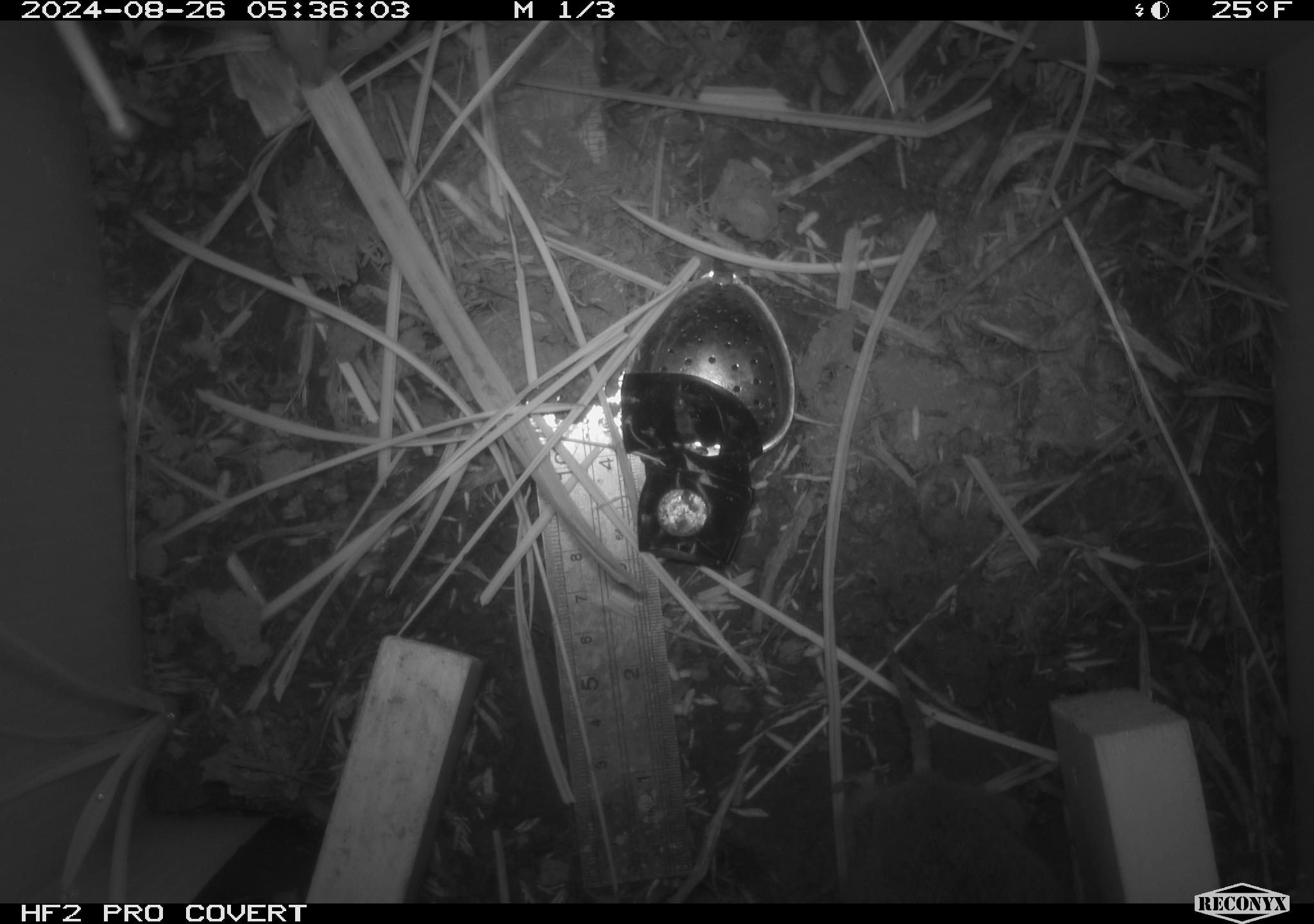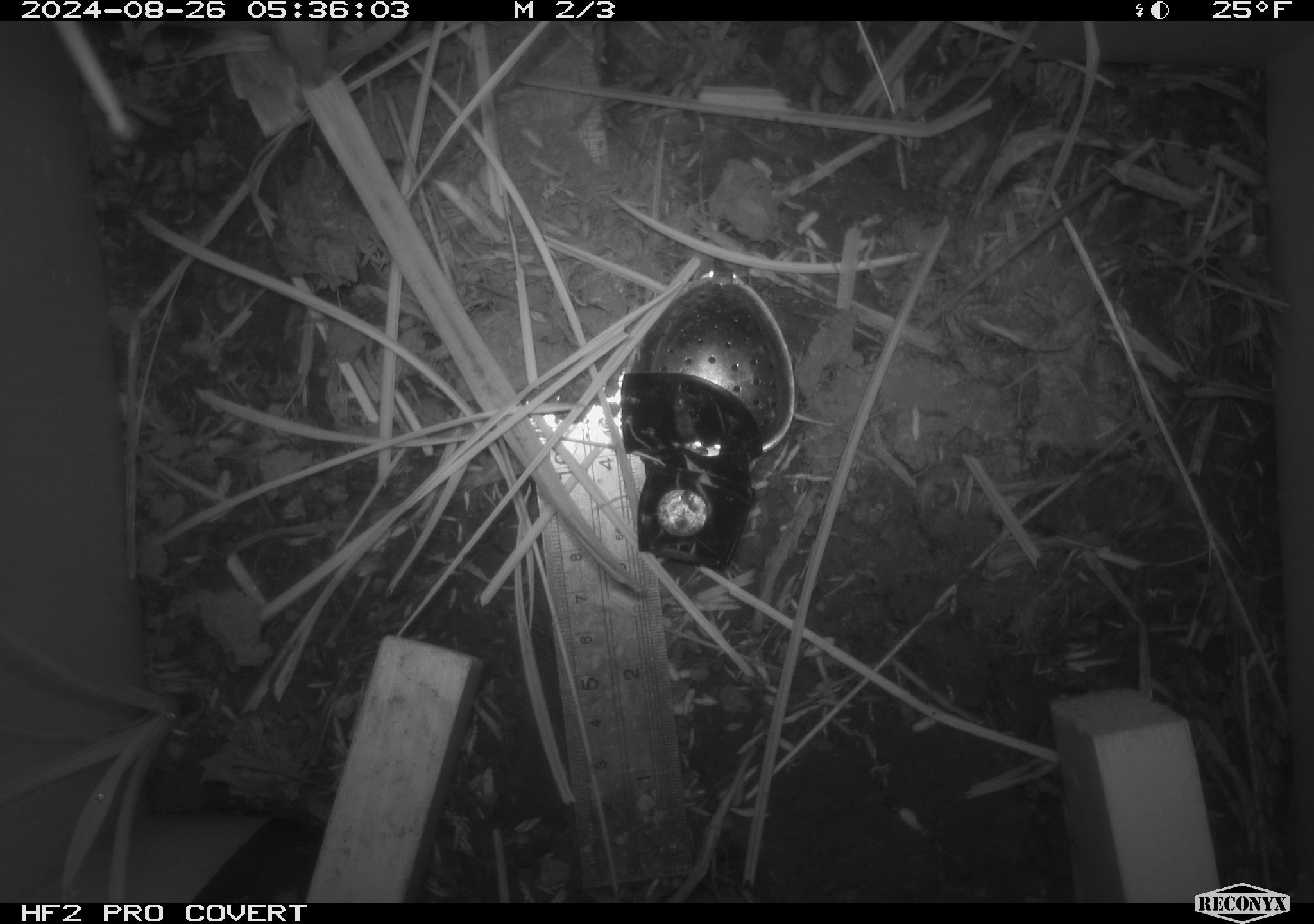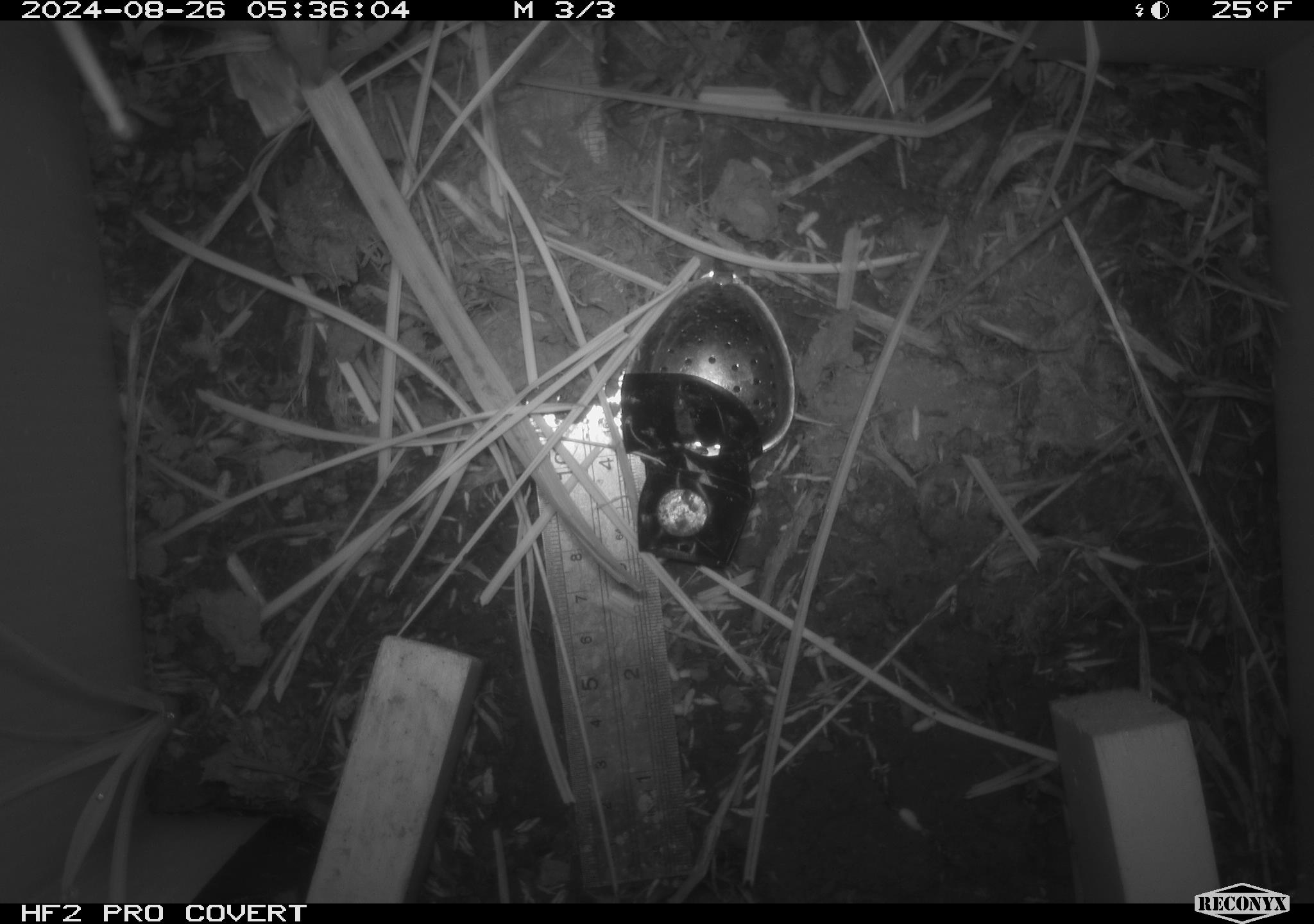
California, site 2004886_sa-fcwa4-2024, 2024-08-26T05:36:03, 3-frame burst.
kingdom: Animalia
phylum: Chordata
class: Mammalia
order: Rodentia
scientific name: Rodentia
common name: rodent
Rodent (Rodentia).